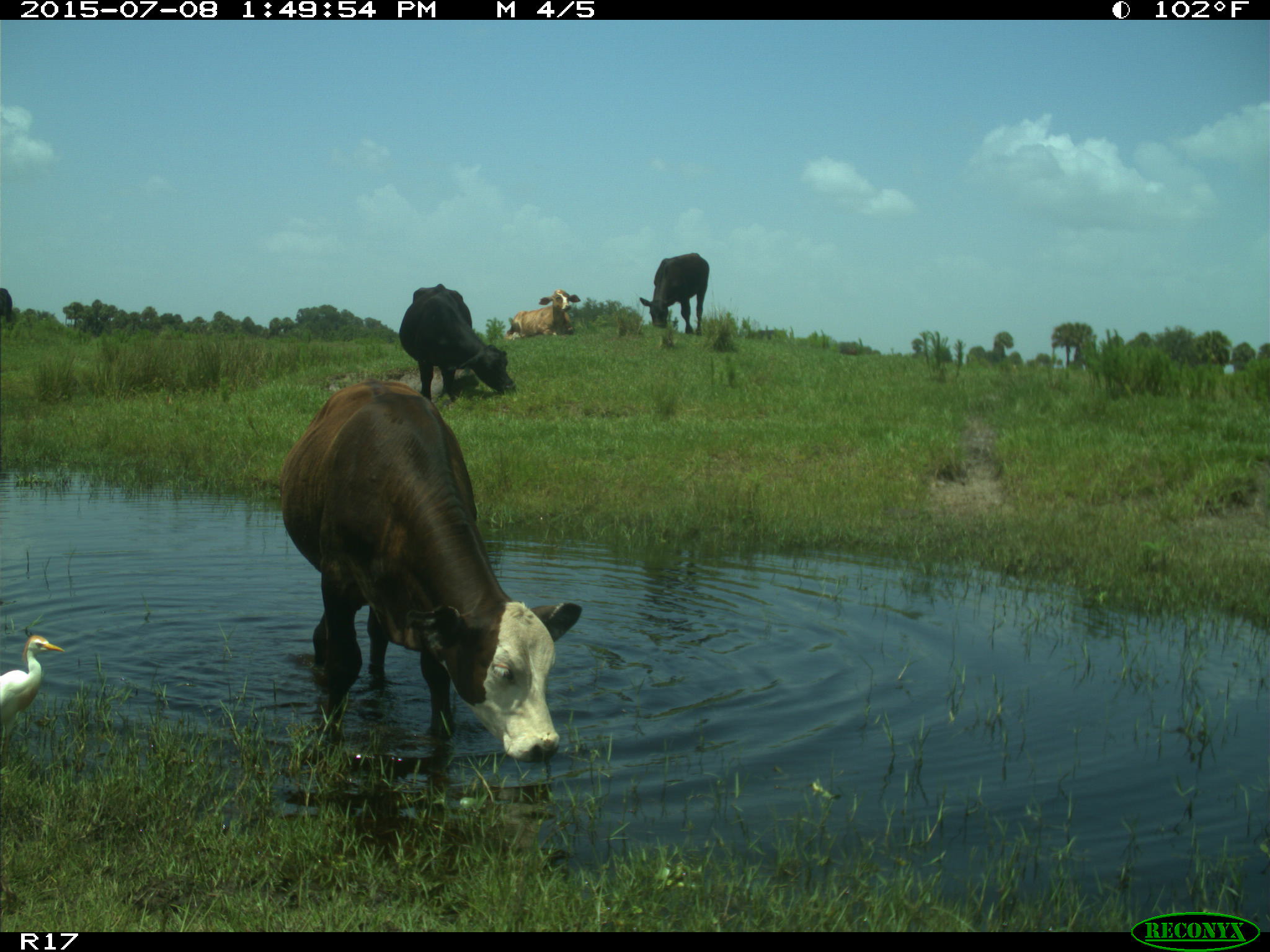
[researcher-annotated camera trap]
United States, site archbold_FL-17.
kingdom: Animalia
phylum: Chordata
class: Mammalia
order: Artiodactyla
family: Bovidae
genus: Bos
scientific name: Bos taurus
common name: domestic cow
Bos taurus (domestic cow).